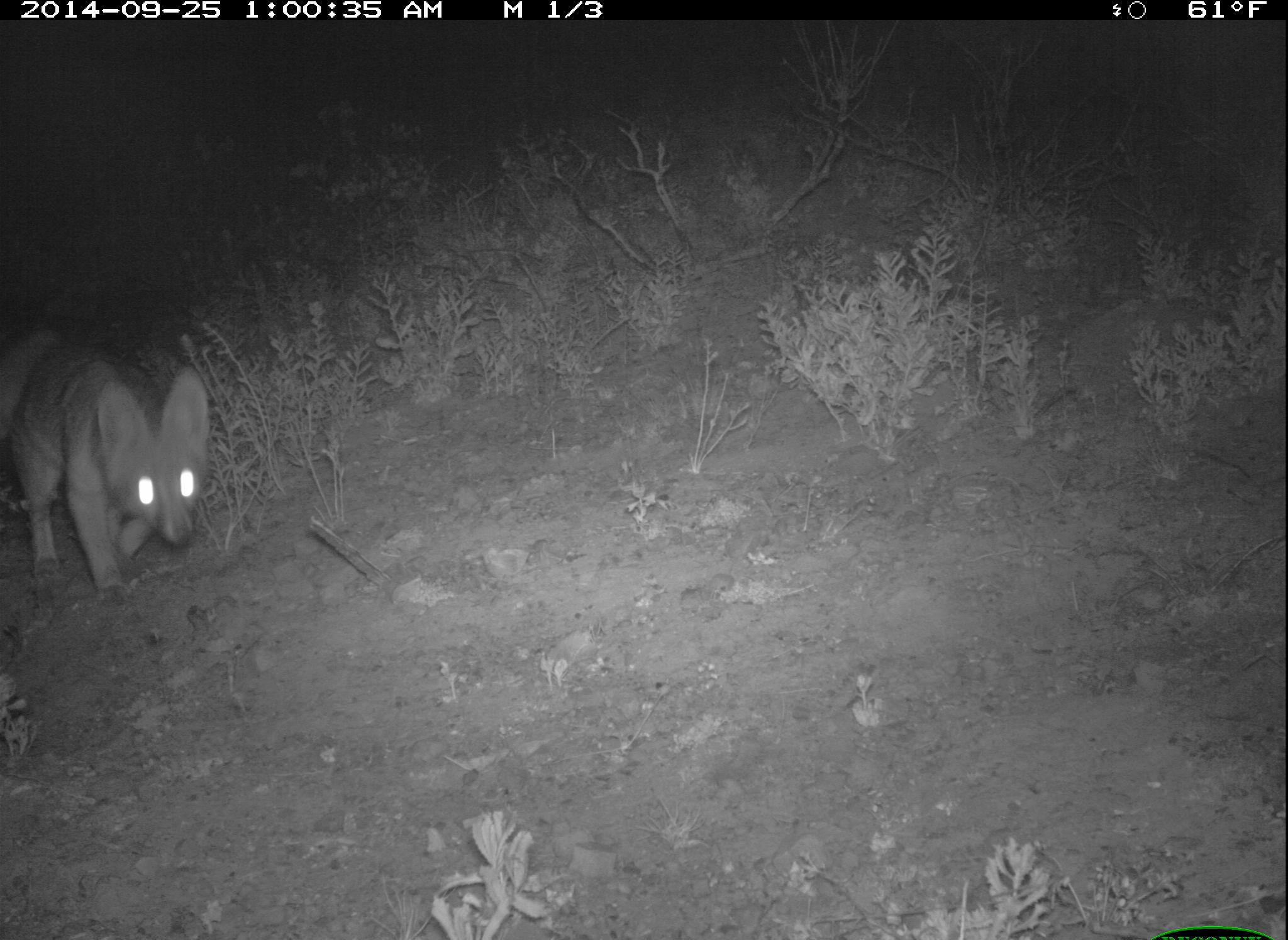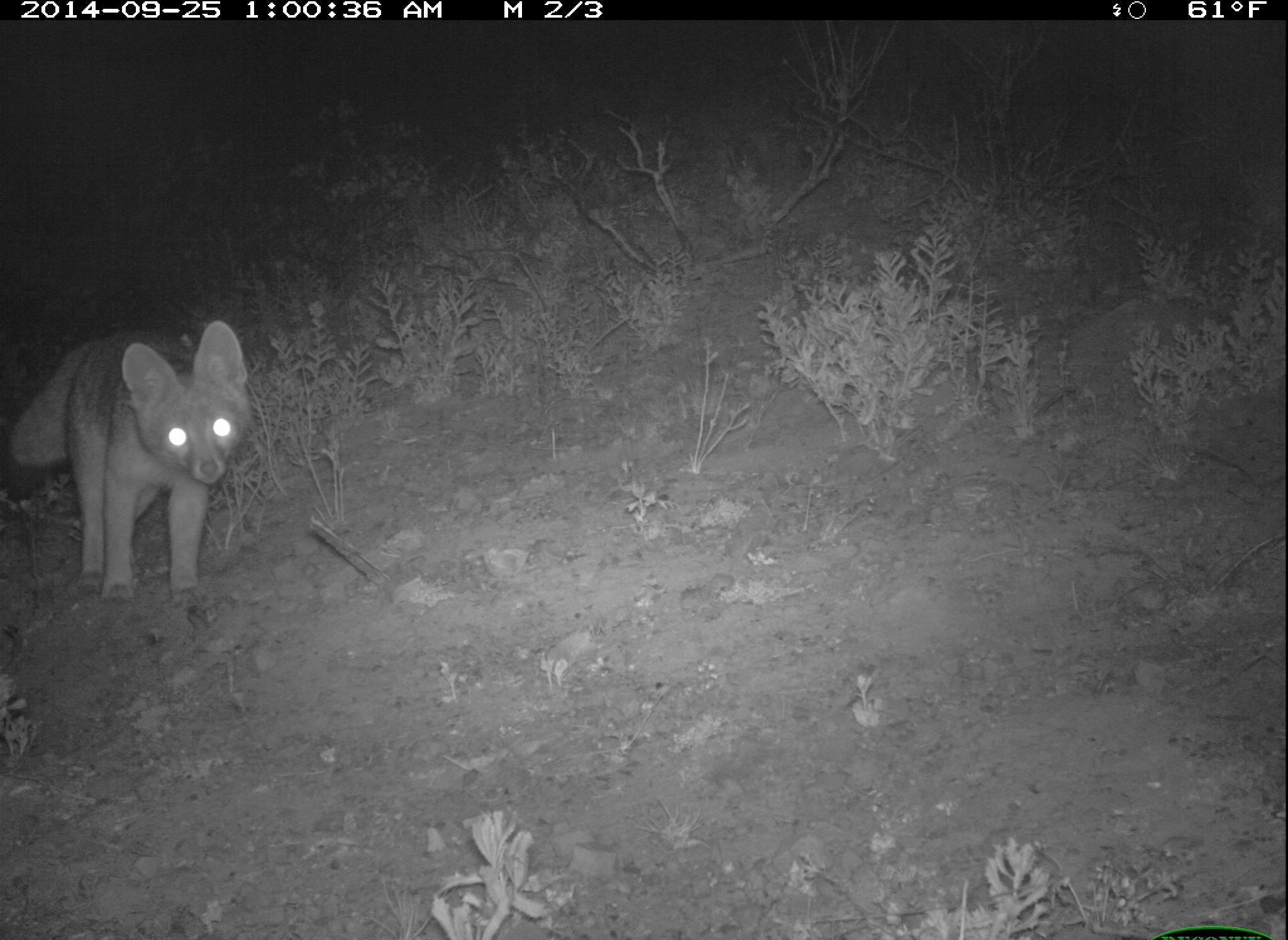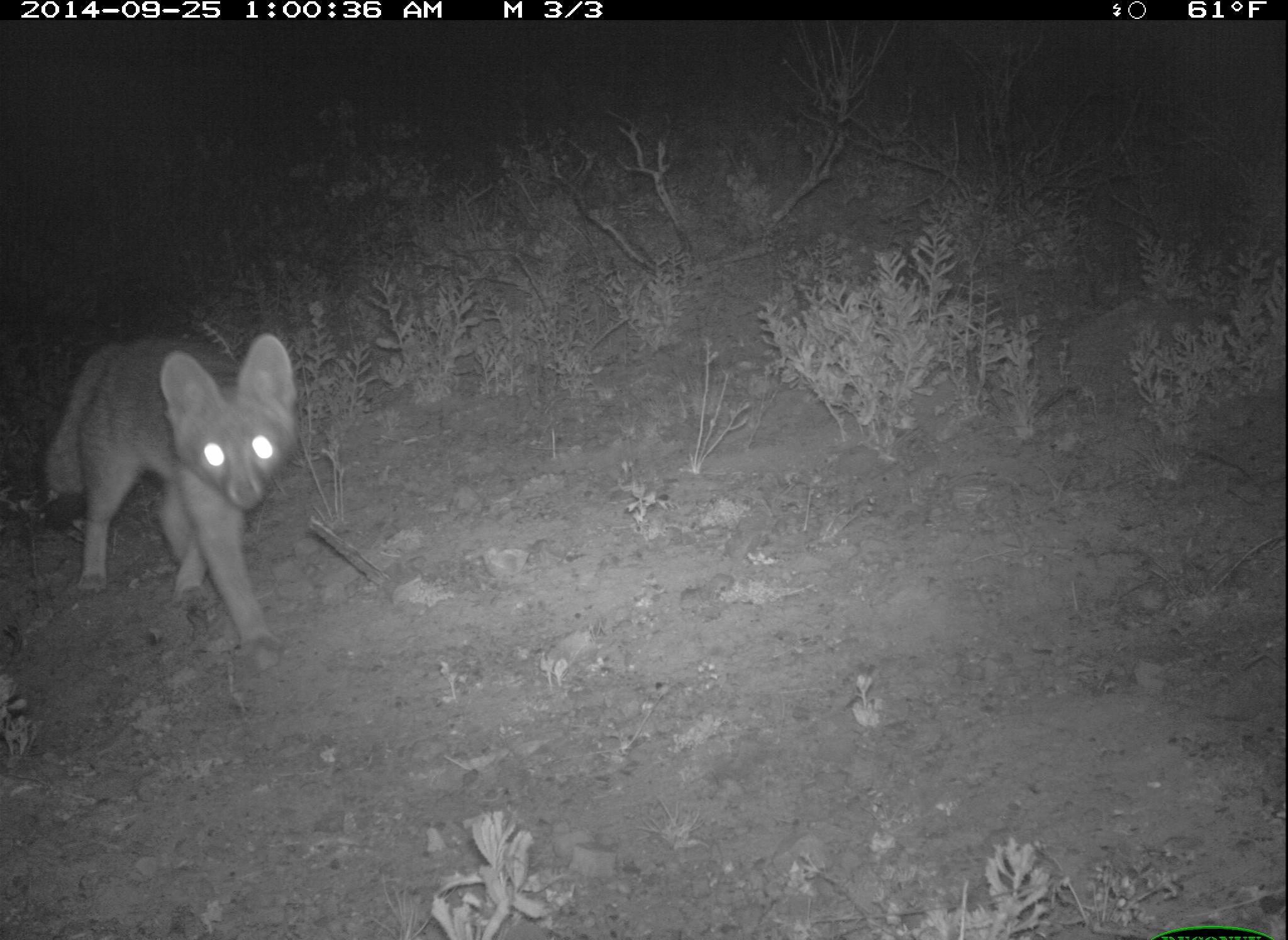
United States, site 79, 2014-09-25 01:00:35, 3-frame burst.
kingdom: Animalia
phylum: Chordata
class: Mammalia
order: Carnivora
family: Canidae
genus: Urocyon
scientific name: Urocyon cinereoargenteus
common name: gray fox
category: fox